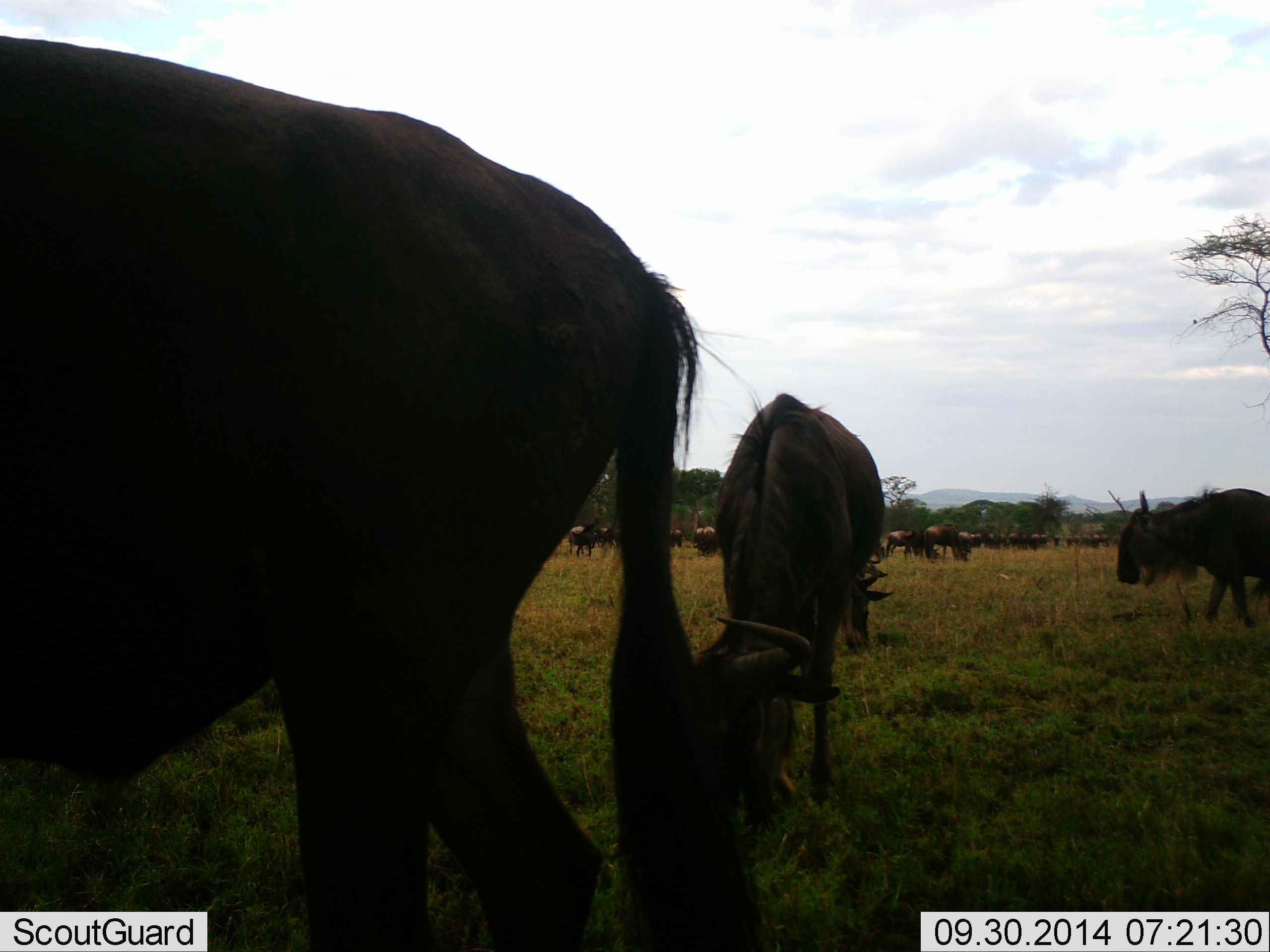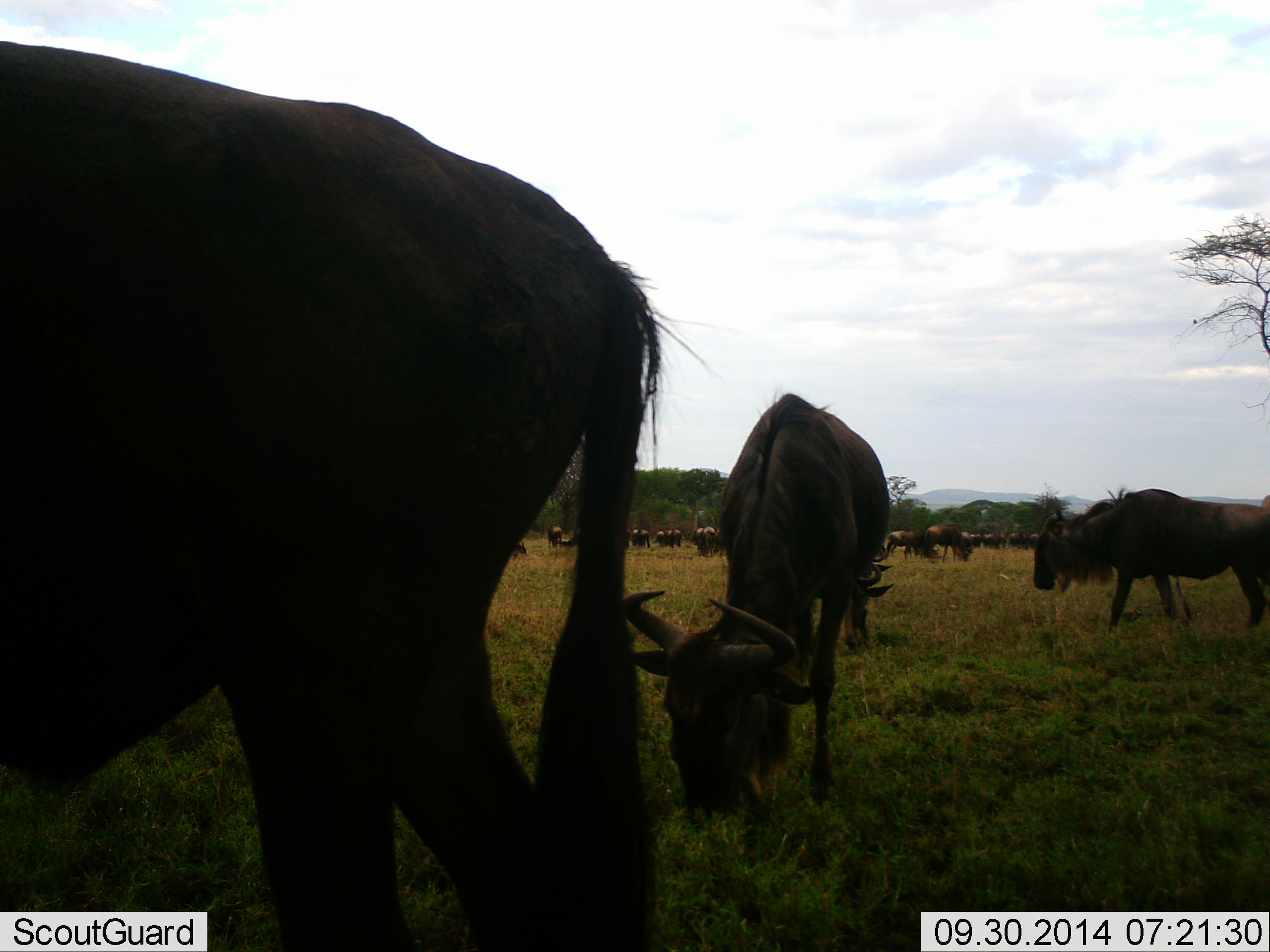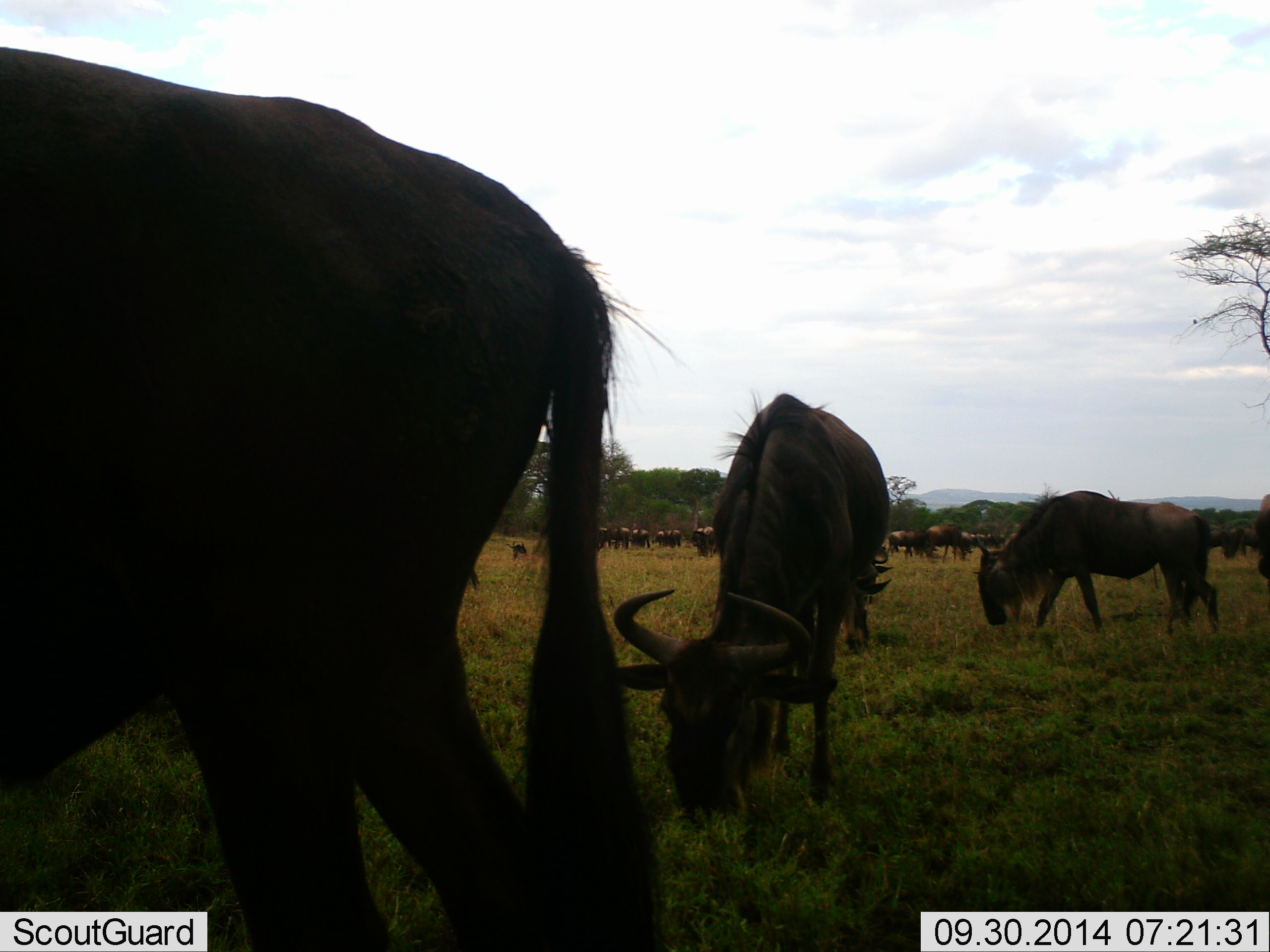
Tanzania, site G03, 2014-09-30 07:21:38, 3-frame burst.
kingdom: Animalia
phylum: Chordata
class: Mammalia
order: Artiodactyla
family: Bovidae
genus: Connochaetes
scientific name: Connochaetes taurinus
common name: blue wildebeest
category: wildebeest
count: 11-50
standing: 30%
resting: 0%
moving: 50%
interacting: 0%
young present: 0%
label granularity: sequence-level